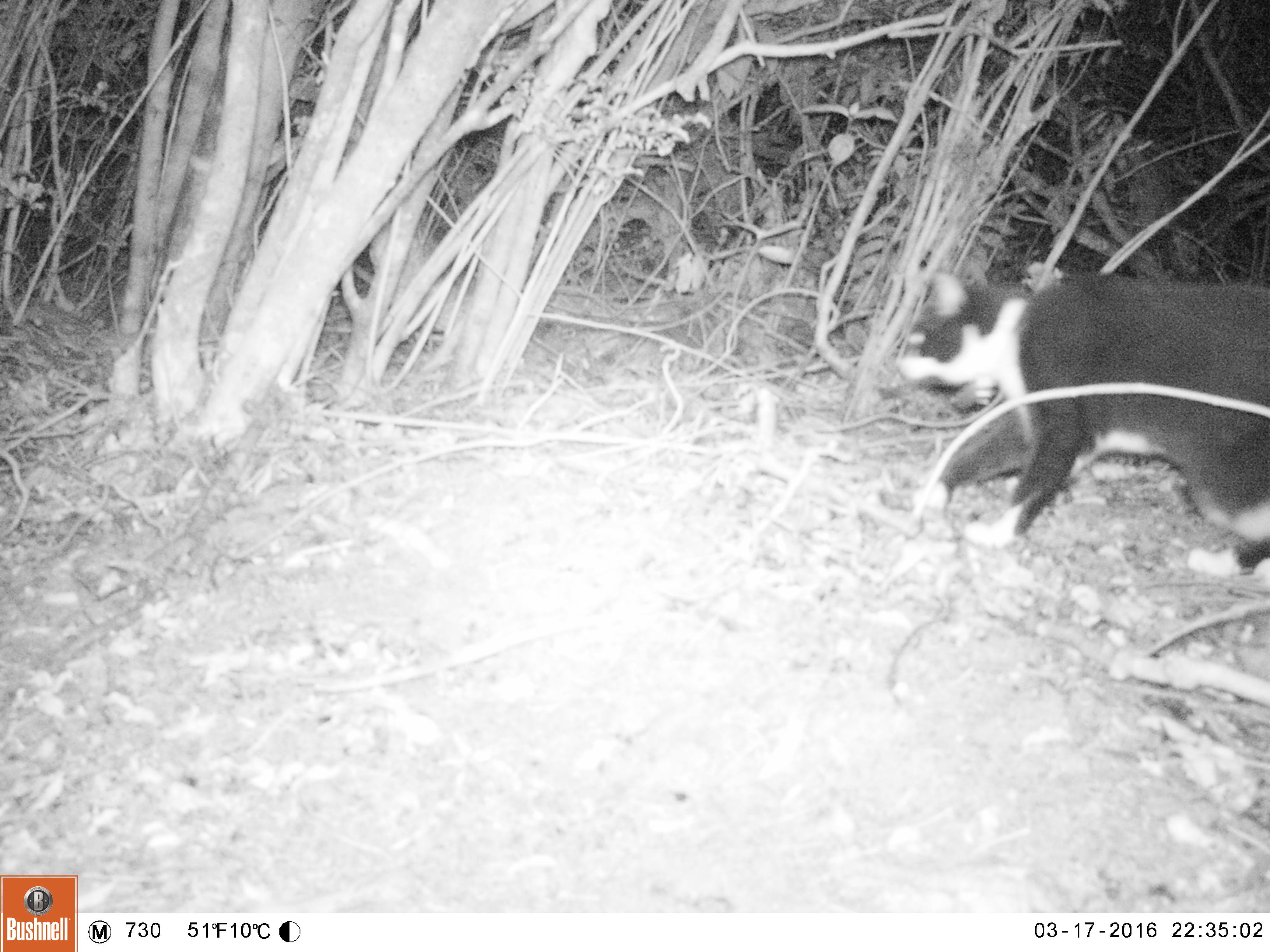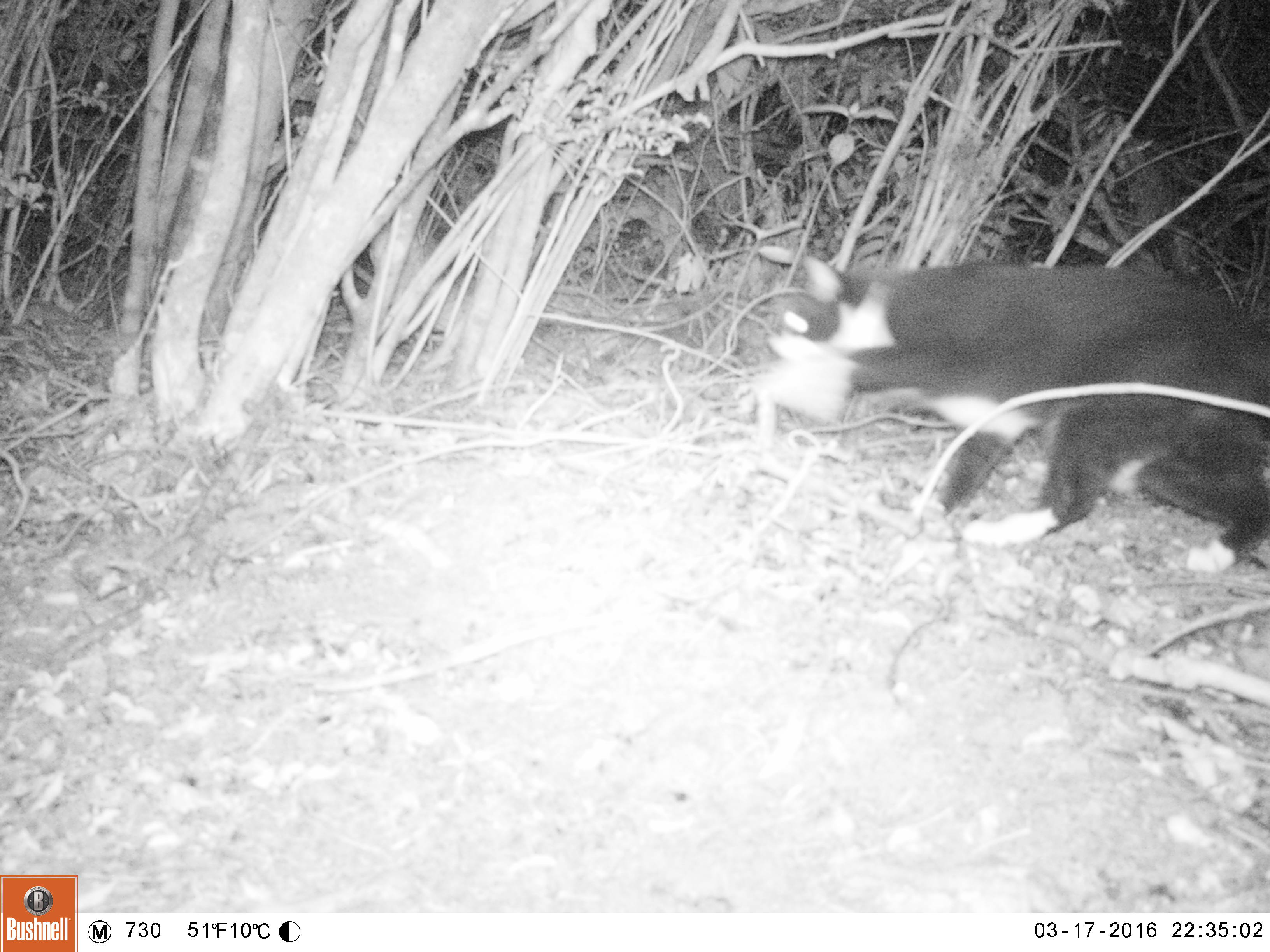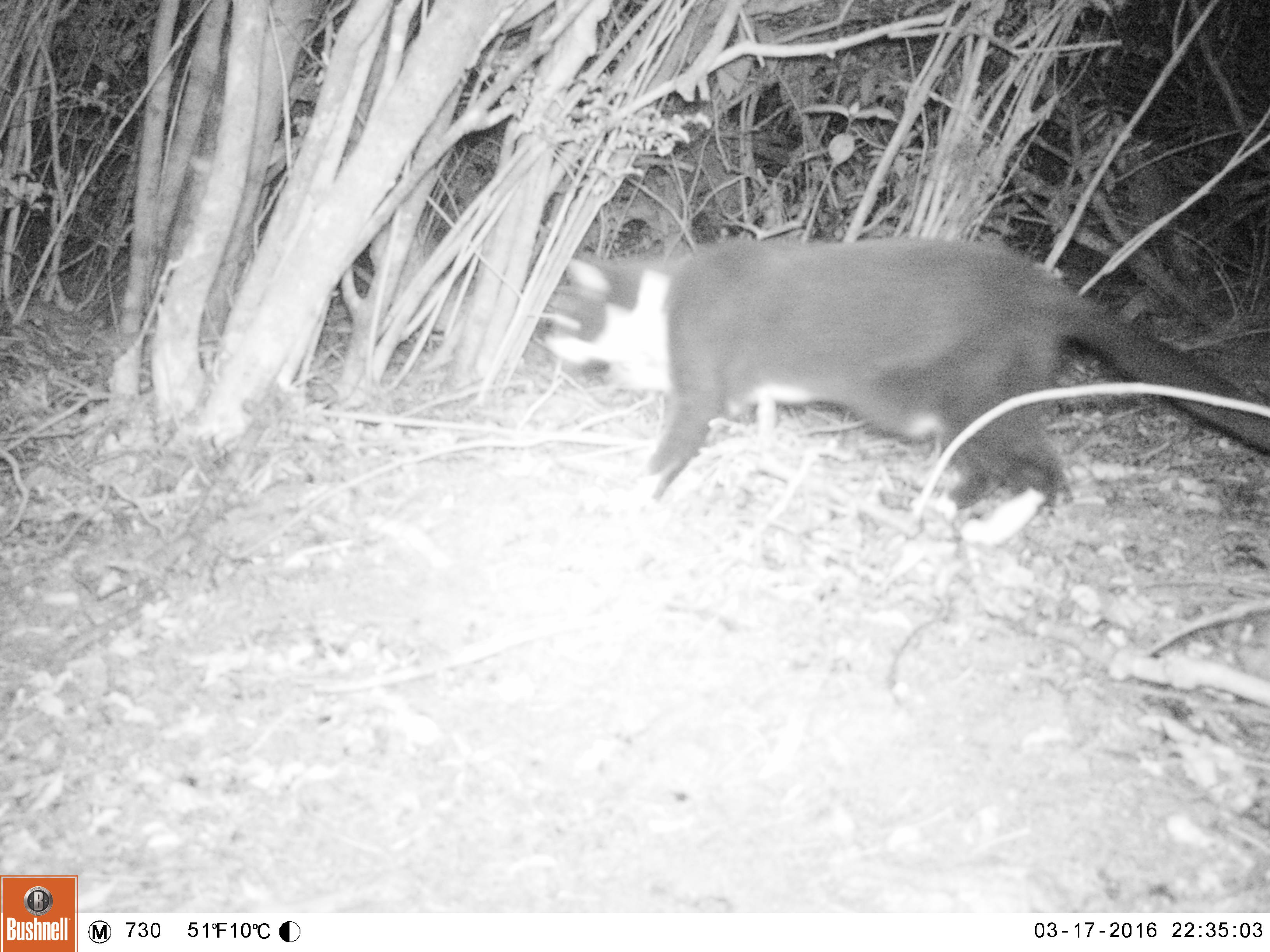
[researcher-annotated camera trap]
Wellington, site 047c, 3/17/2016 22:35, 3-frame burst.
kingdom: Animalia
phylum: Chordata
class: Mammalia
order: Carnivora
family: Felidae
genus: Felis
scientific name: Felis catus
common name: cat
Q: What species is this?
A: Cat (Felis catus).